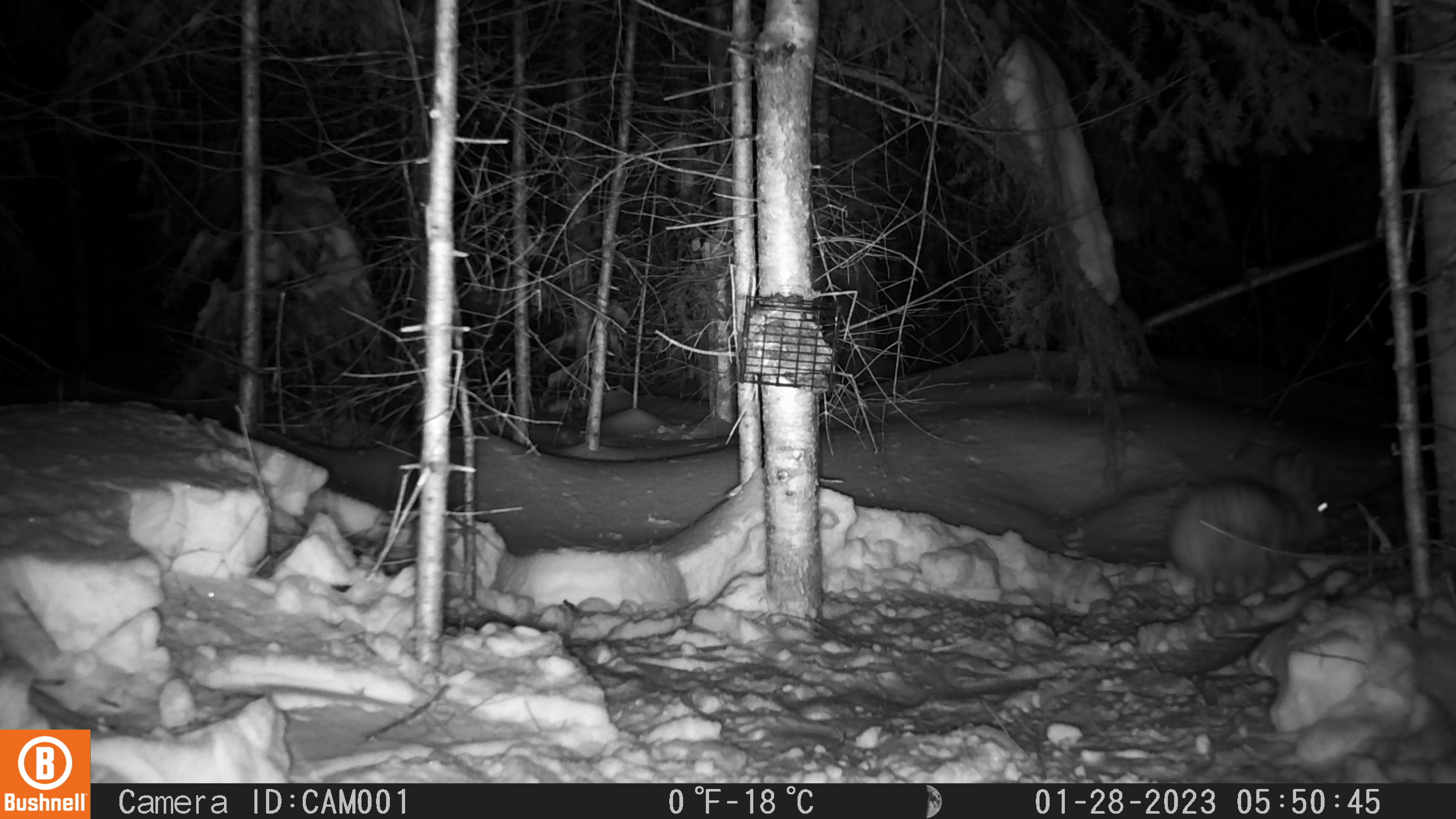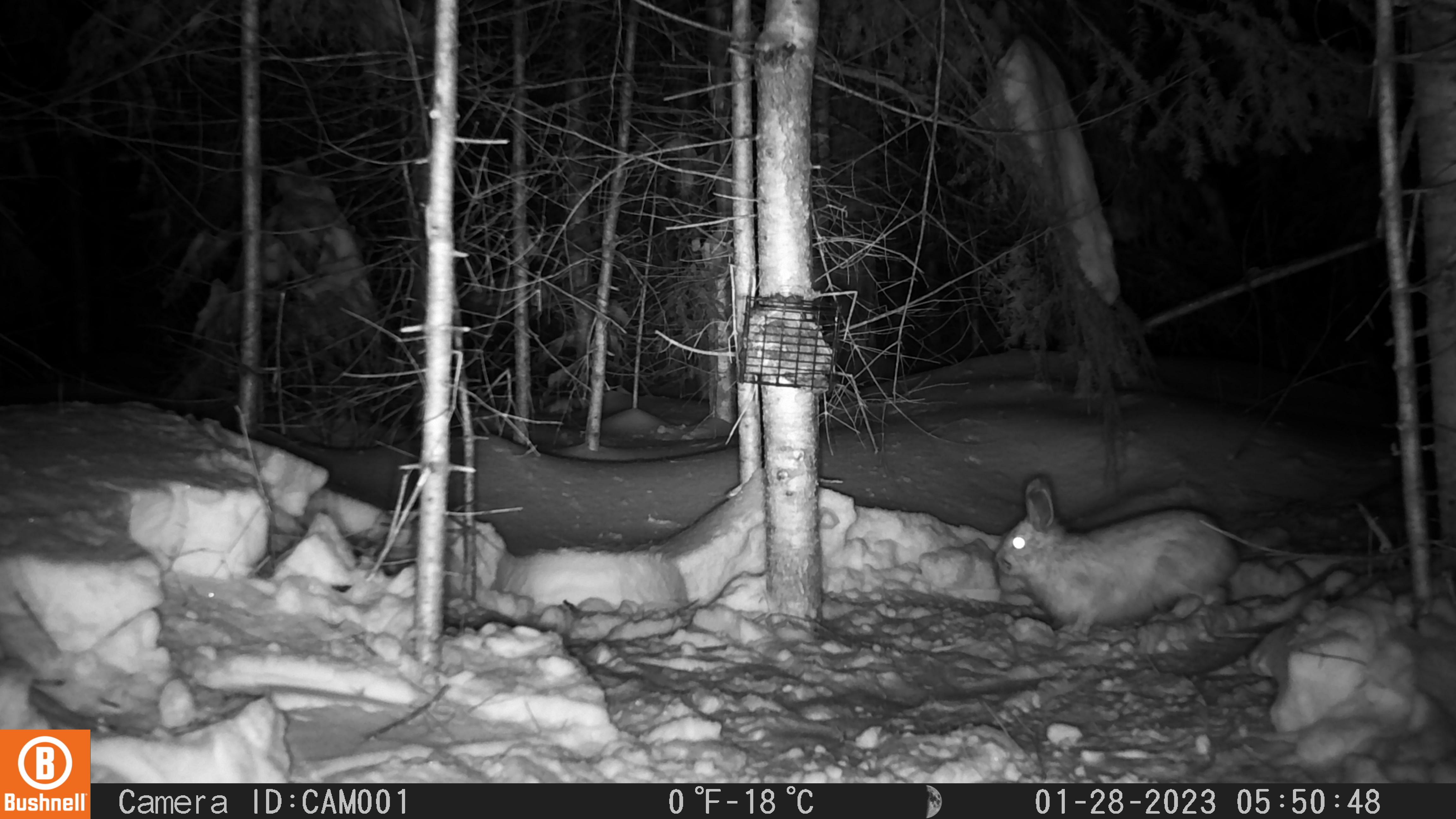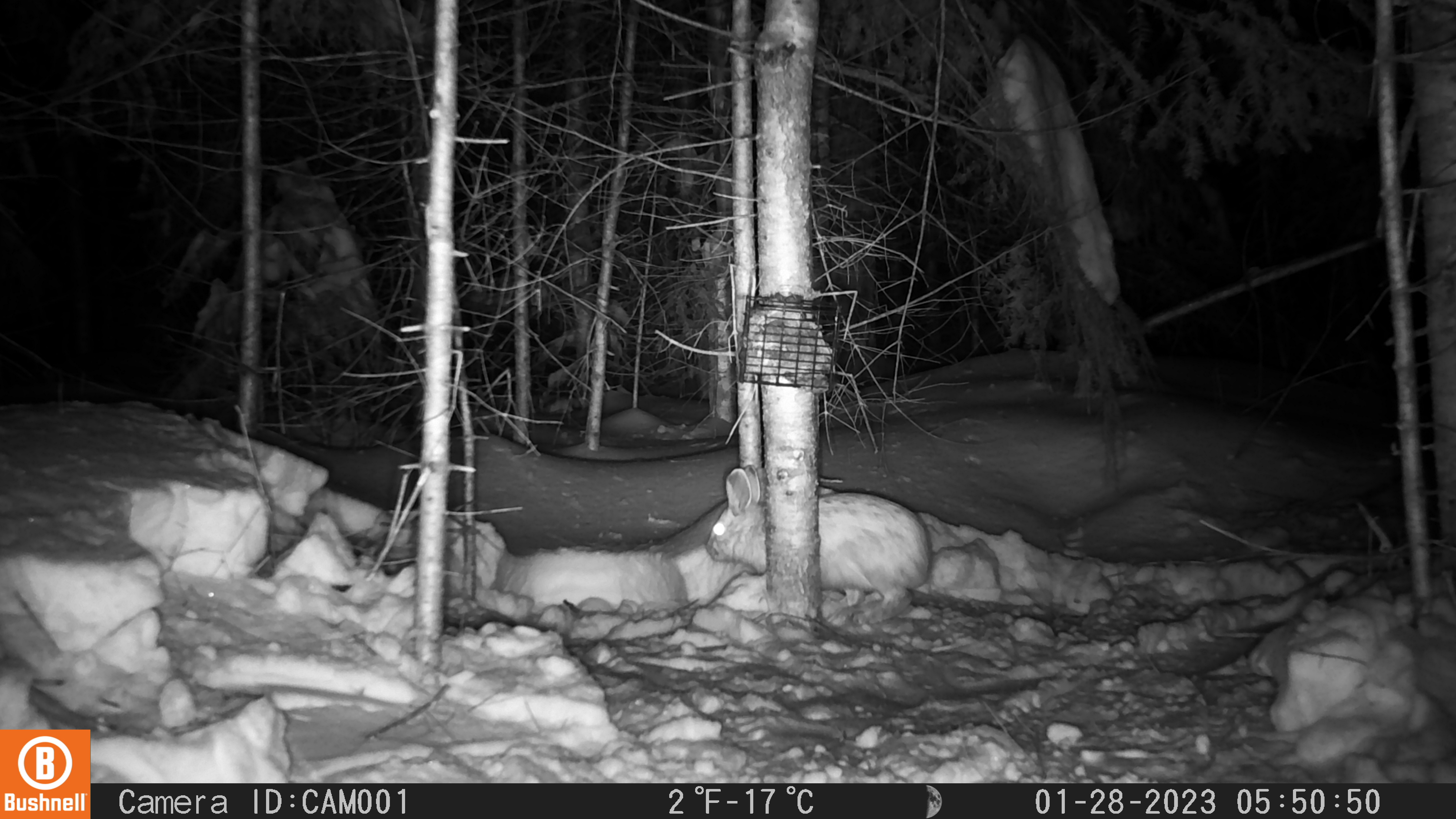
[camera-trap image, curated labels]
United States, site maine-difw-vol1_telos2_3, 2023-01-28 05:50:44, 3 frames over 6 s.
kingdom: Animalia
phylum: Chordata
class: Mammalia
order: Lagomorpha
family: Leporidae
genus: Lepus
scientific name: Lepus americanus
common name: snowshoe hare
Snowshoe hare (Lepus americanus).